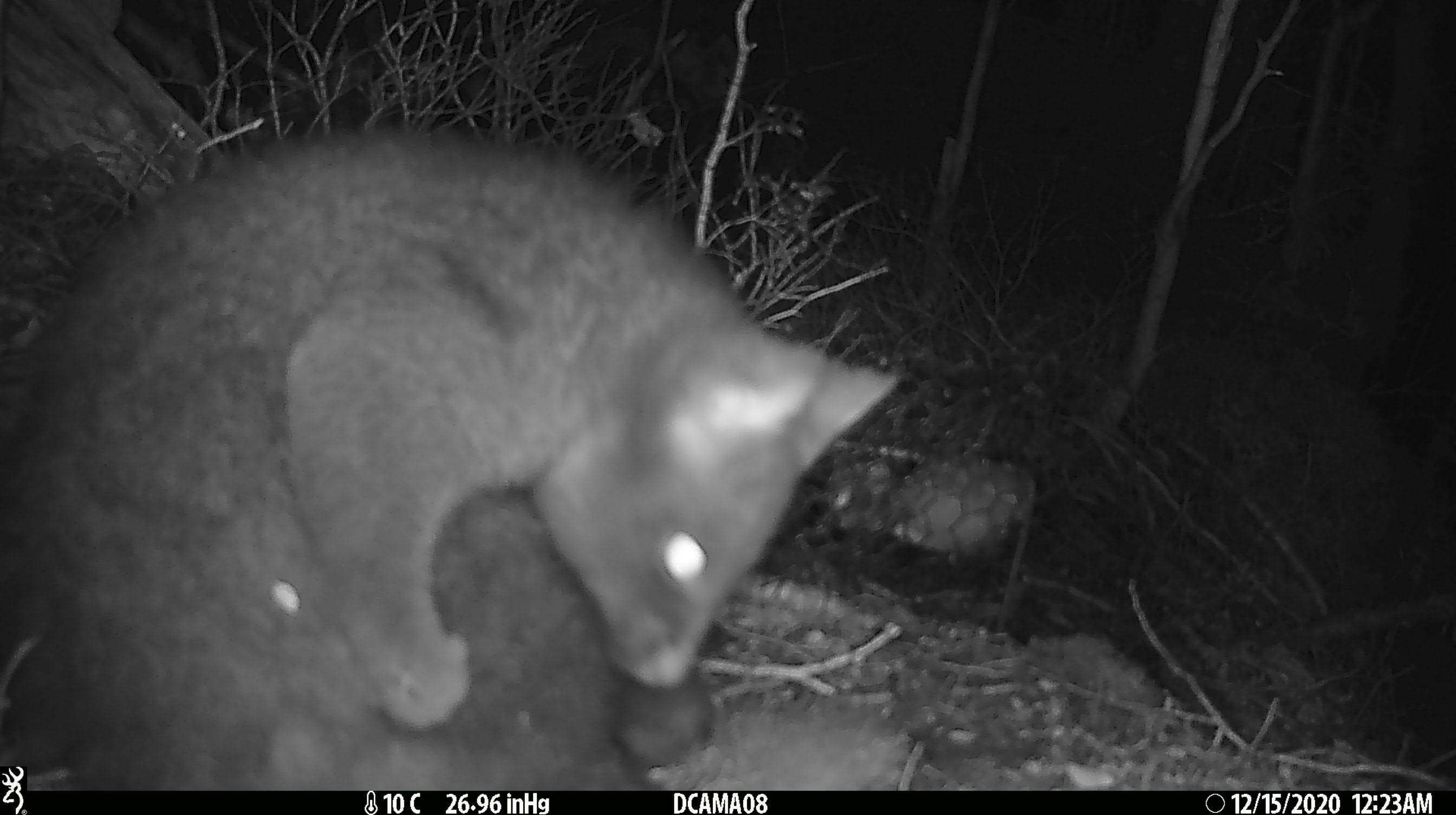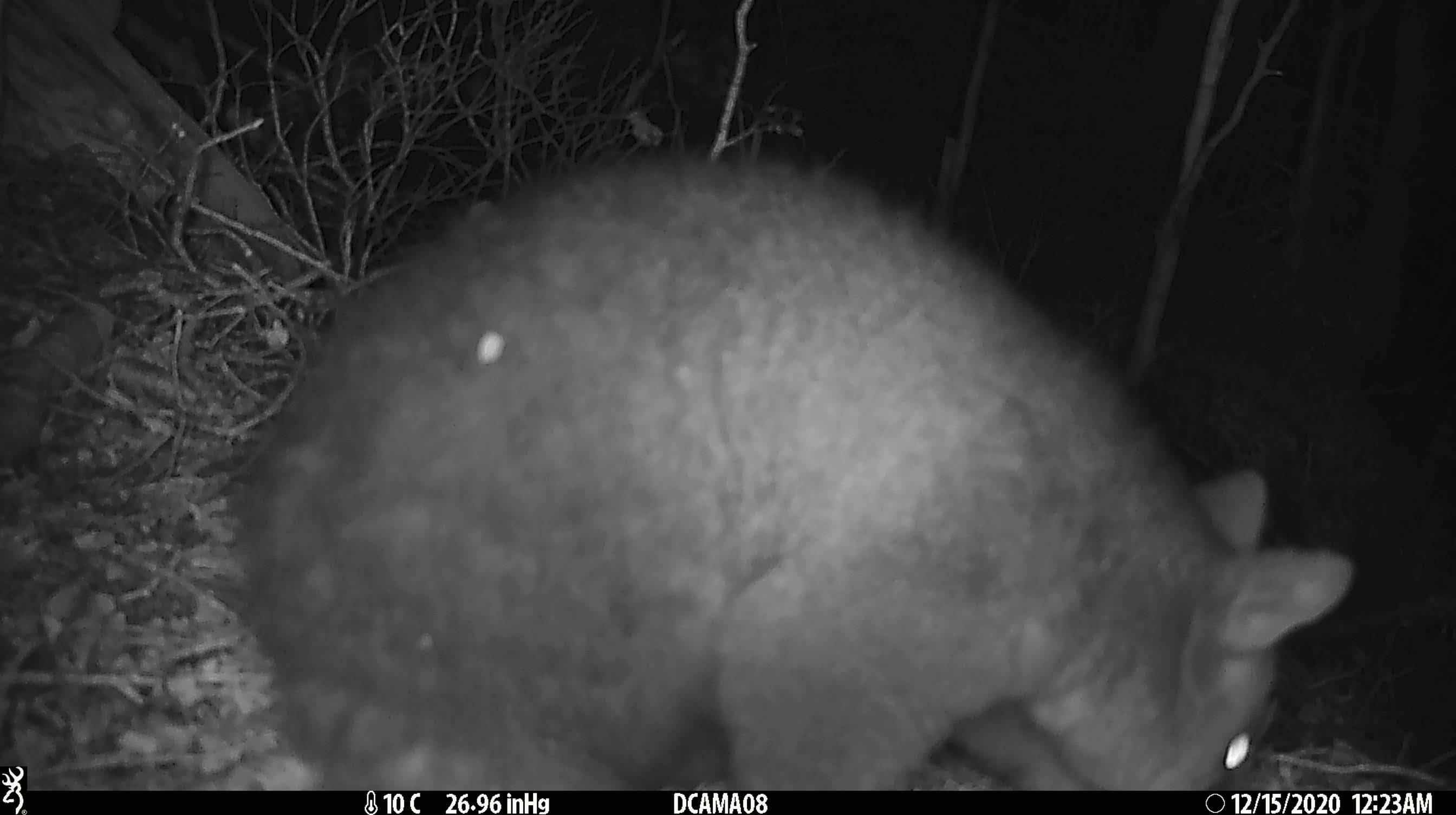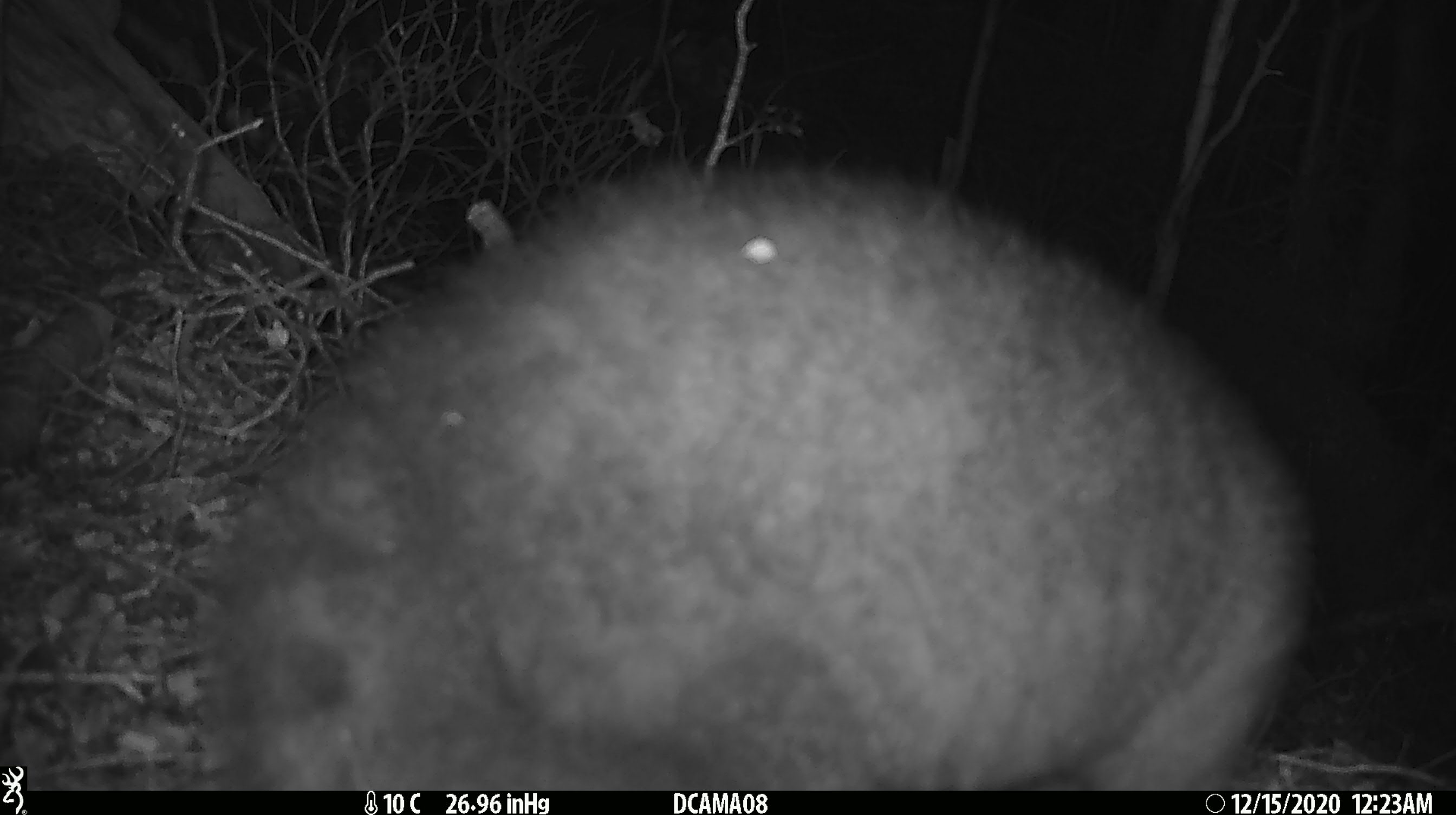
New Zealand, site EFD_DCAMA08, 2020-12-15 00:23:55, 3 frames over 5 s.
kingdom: Animalia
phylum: Chordata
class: Mammalia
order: Diprotodontia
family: Phalangeridae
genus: Trichosurus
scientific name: Trichosurus vulpecula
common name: common brushtail possum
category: possum